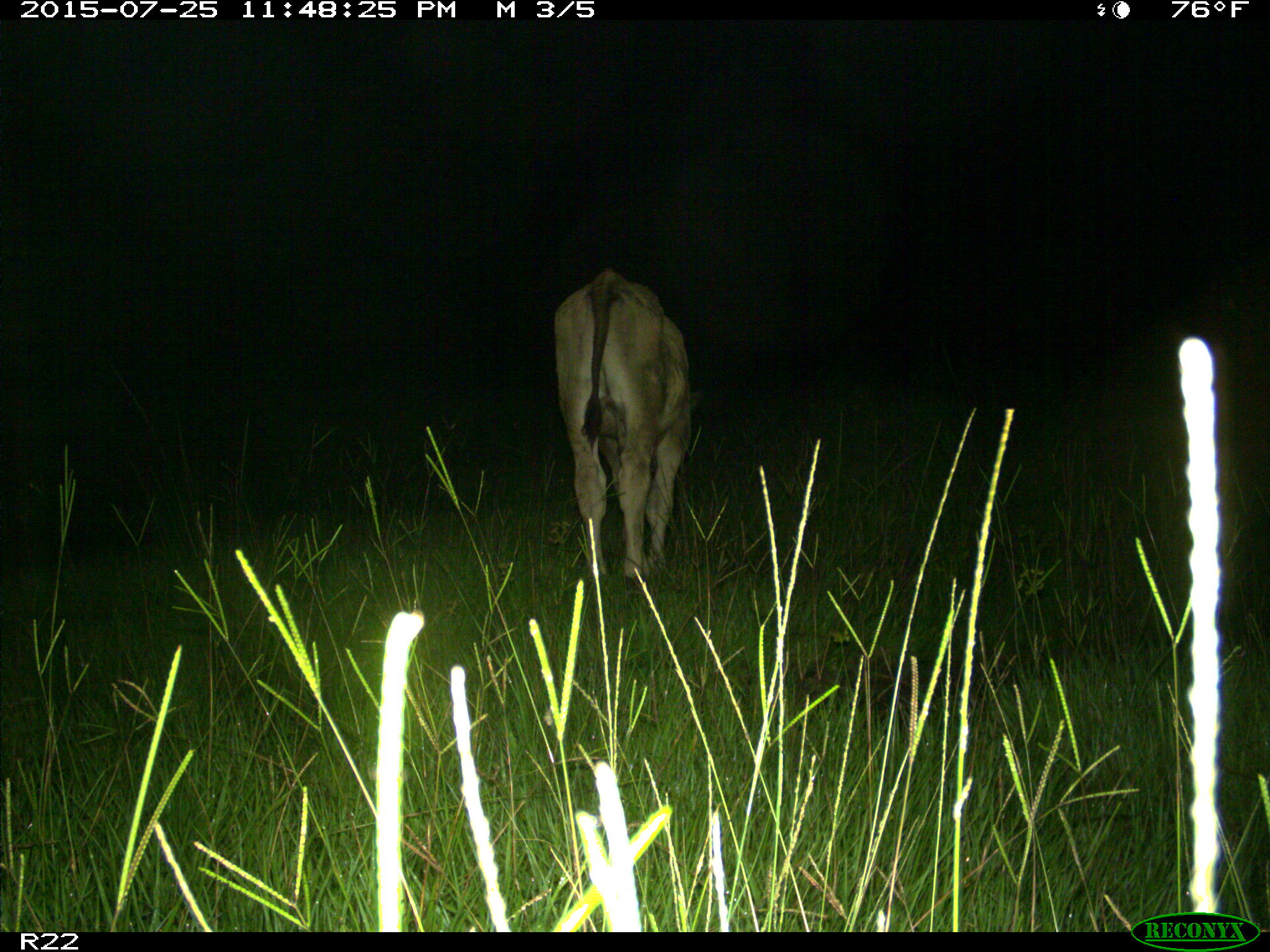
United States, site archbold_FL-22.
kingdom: Animalia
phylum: Chordata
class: Mammalia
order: Artiodactyla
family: Bovidae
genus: Bos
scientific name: Bos taurus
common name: domestic cow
Bos taurus (domestic cow).